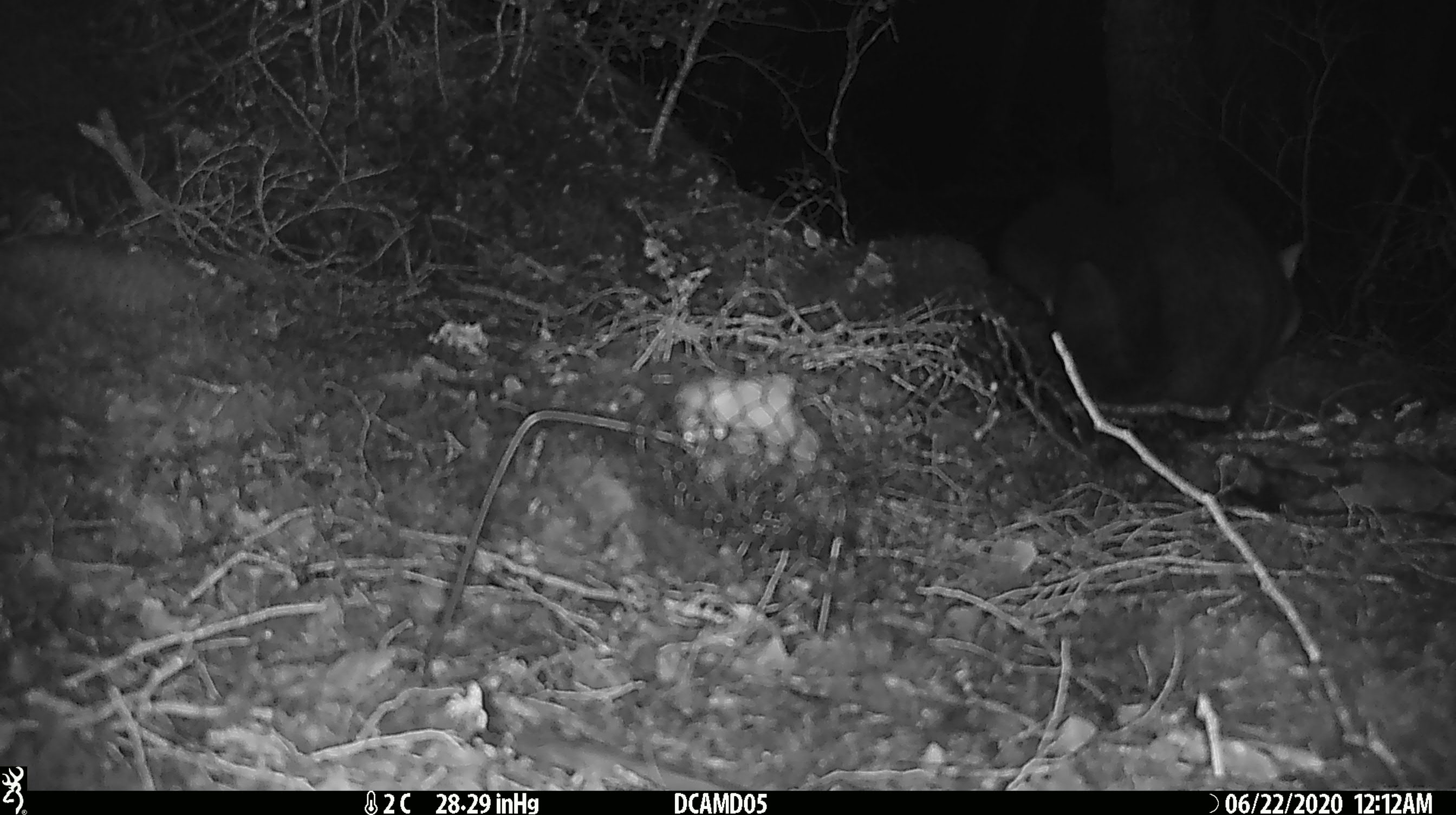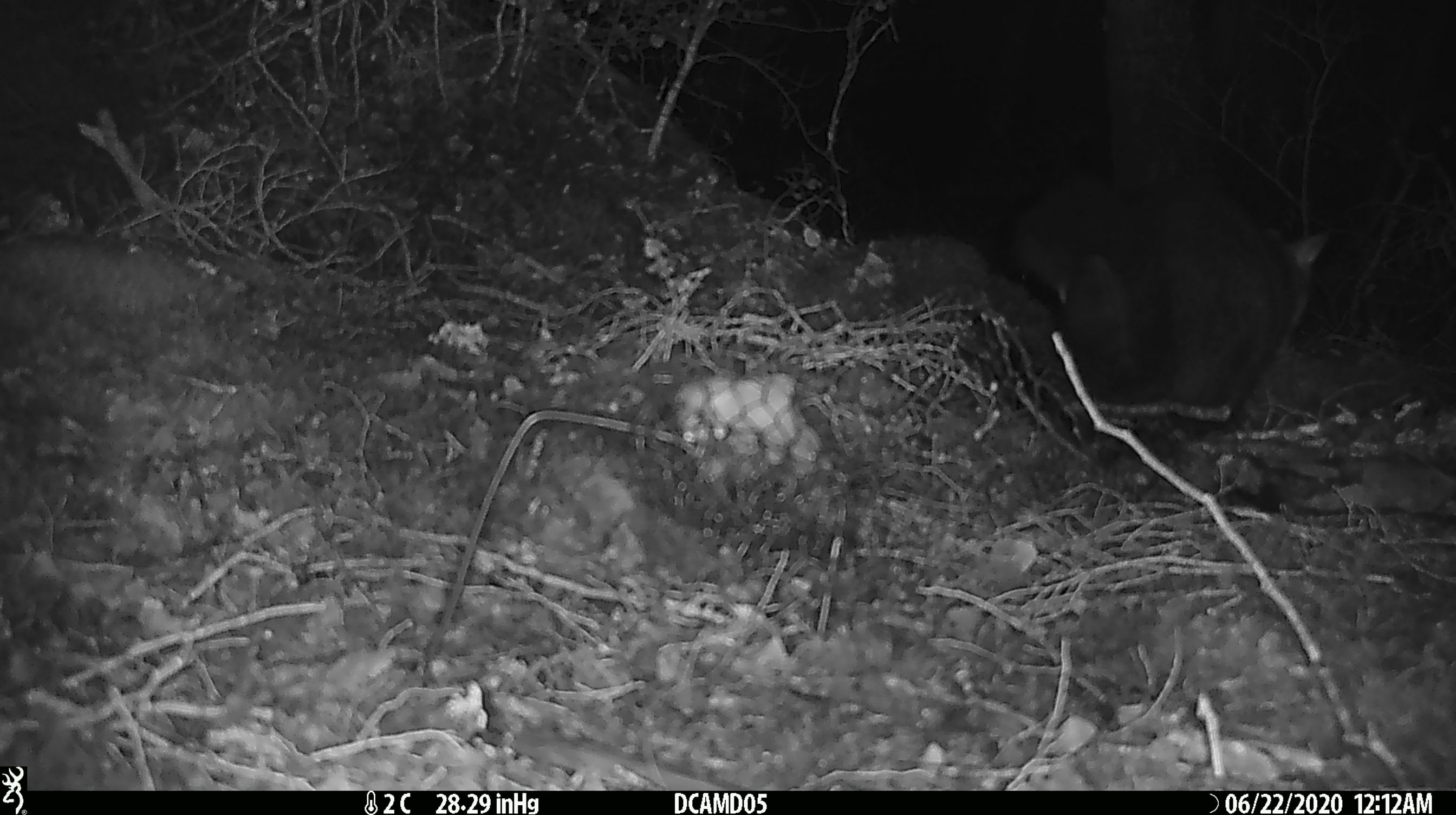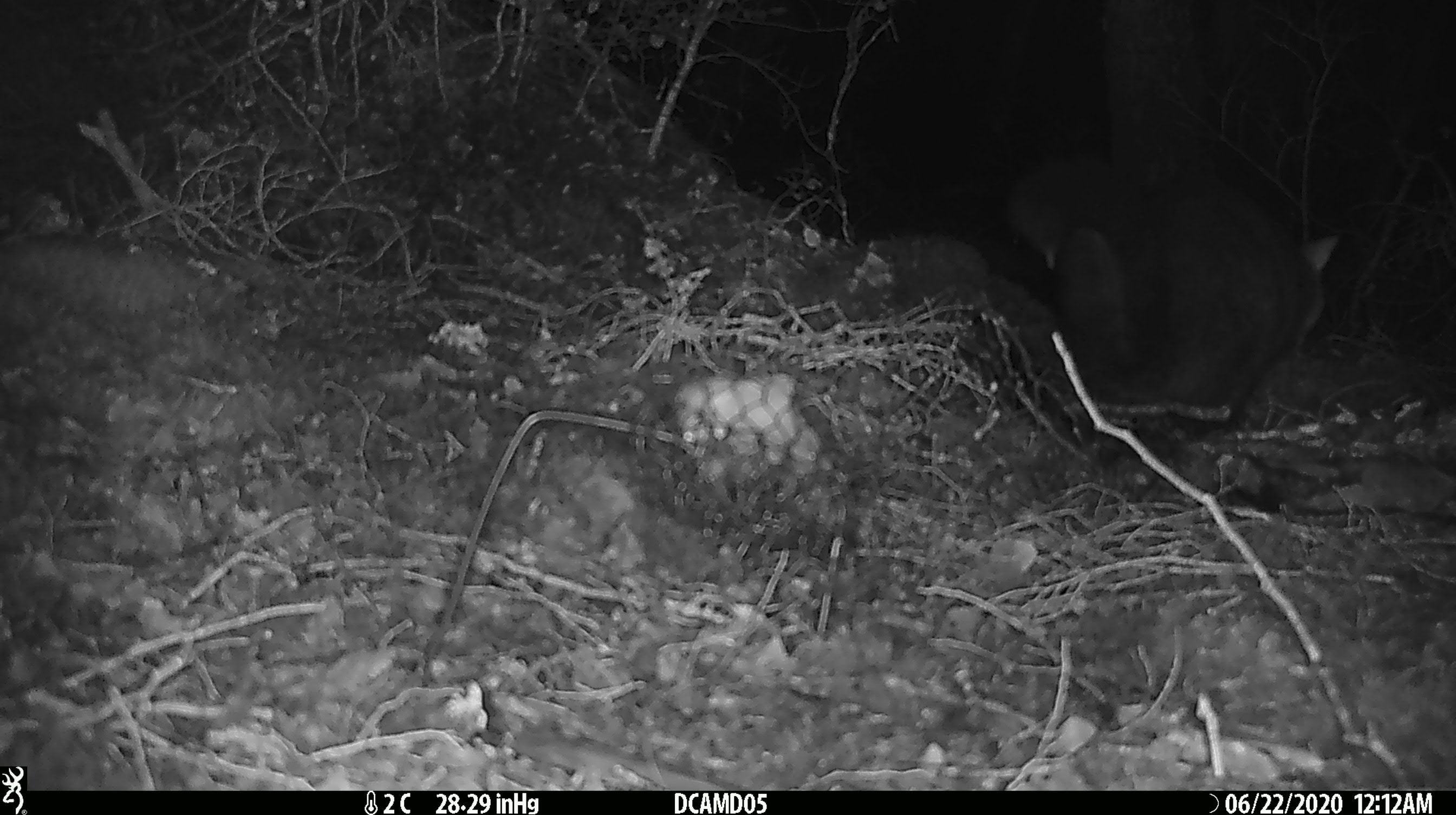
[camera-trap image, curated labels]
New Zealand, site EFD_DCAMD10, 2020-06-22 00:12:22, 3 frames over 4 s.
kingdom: Animalia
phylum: Chordata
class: Mammalia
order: Diprotodontia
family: Phalangeridae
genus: Trichosurus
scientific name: Trichosurus vulpecula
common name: common brushtail possum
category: possum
Possum (common brushtail possum) (Trichosurus vulpecula).